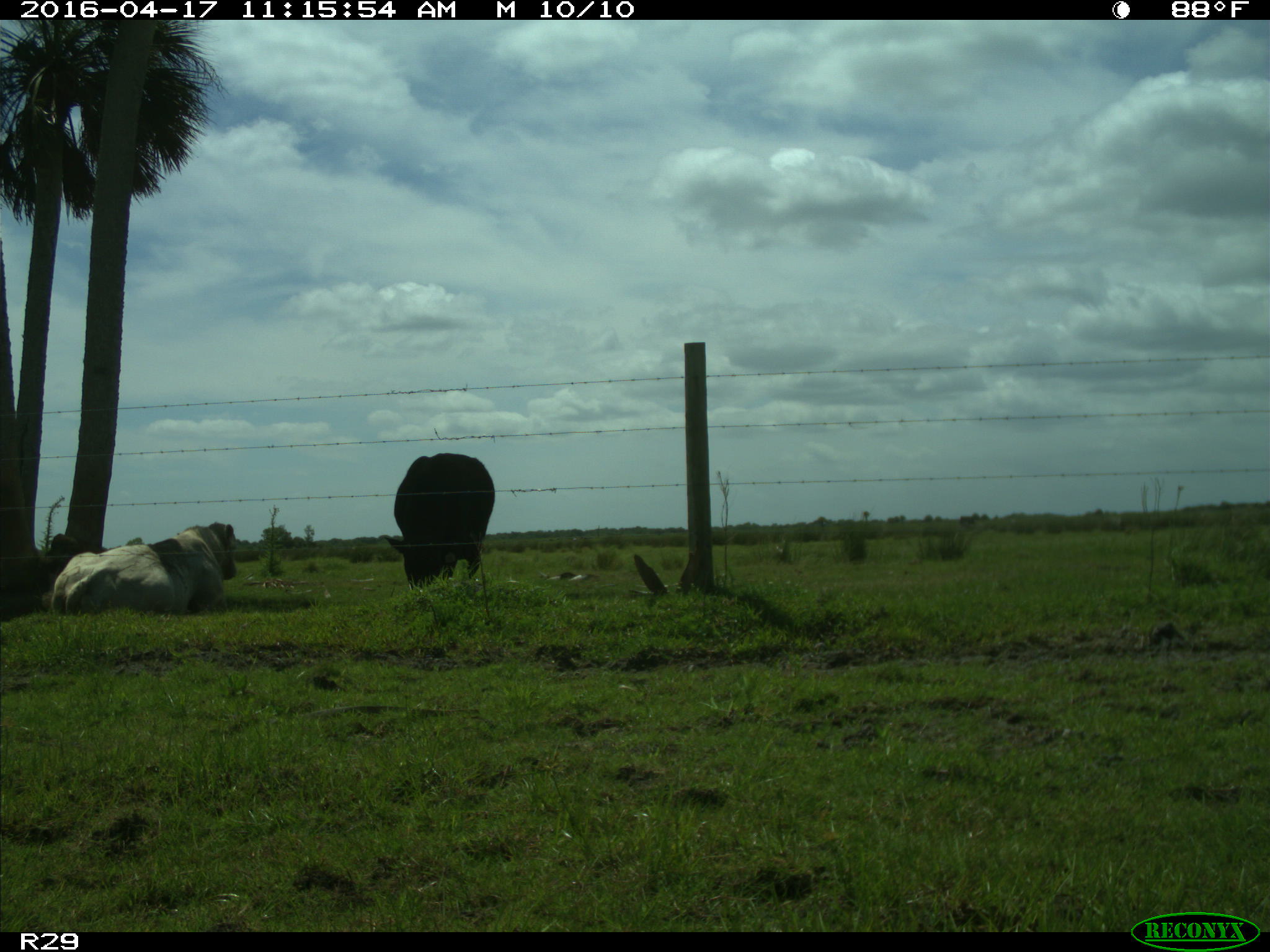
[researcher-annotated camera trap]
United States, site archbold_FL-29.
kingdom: Animalia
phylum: Chordata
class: Mammalia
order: Artiodactyla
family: Bovidae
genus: Bos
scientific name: Bos taurus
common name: domestic cow